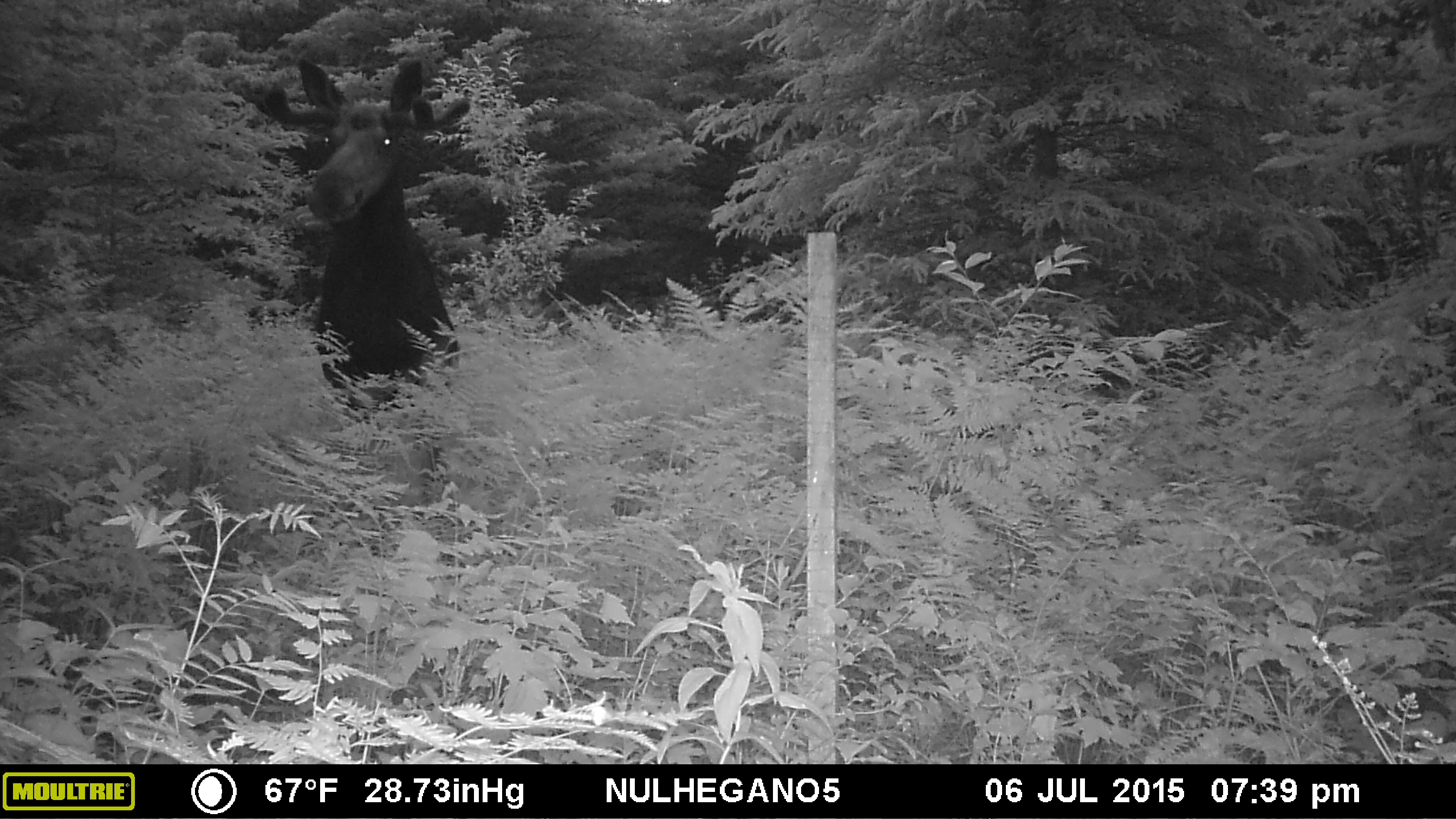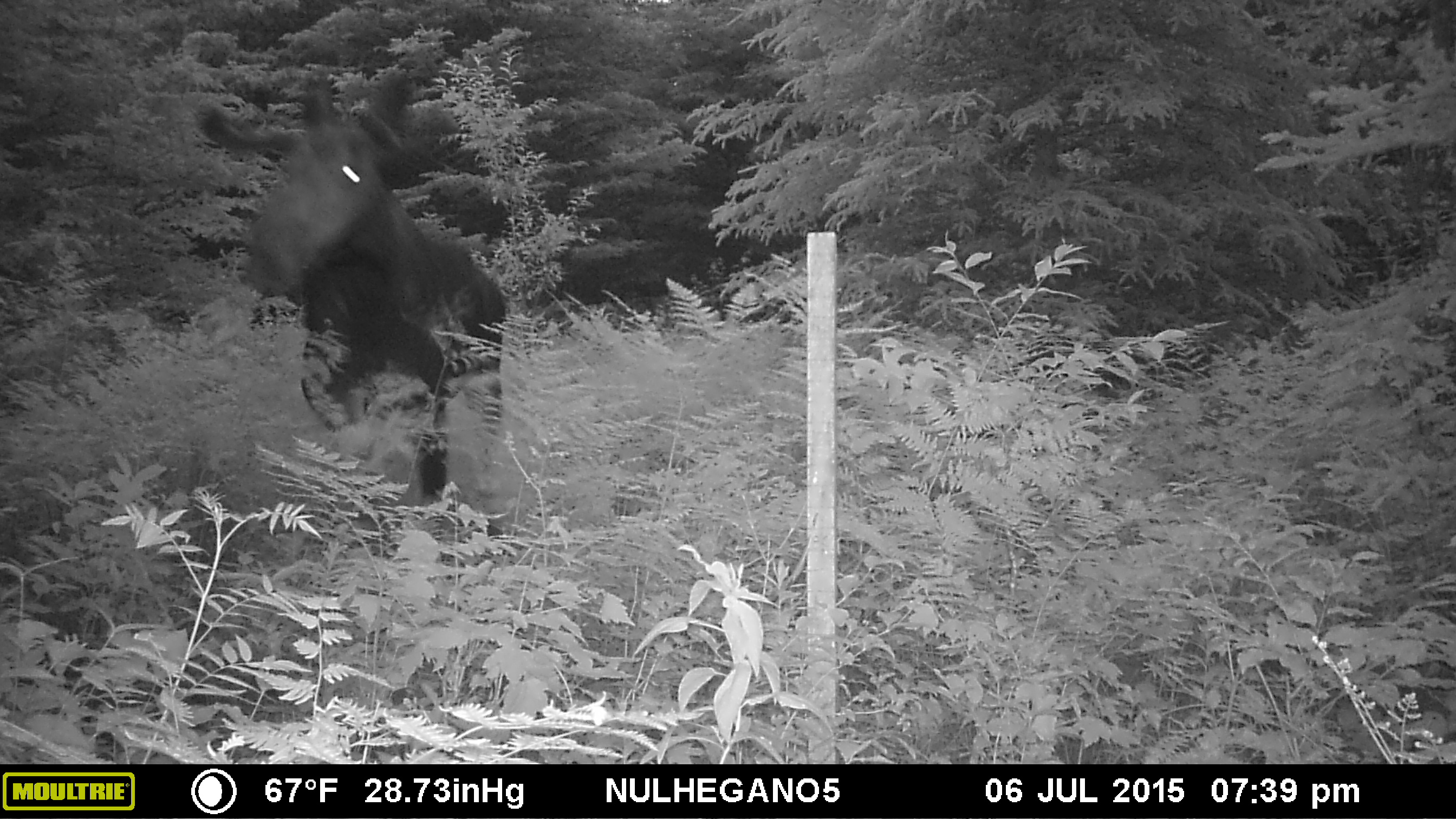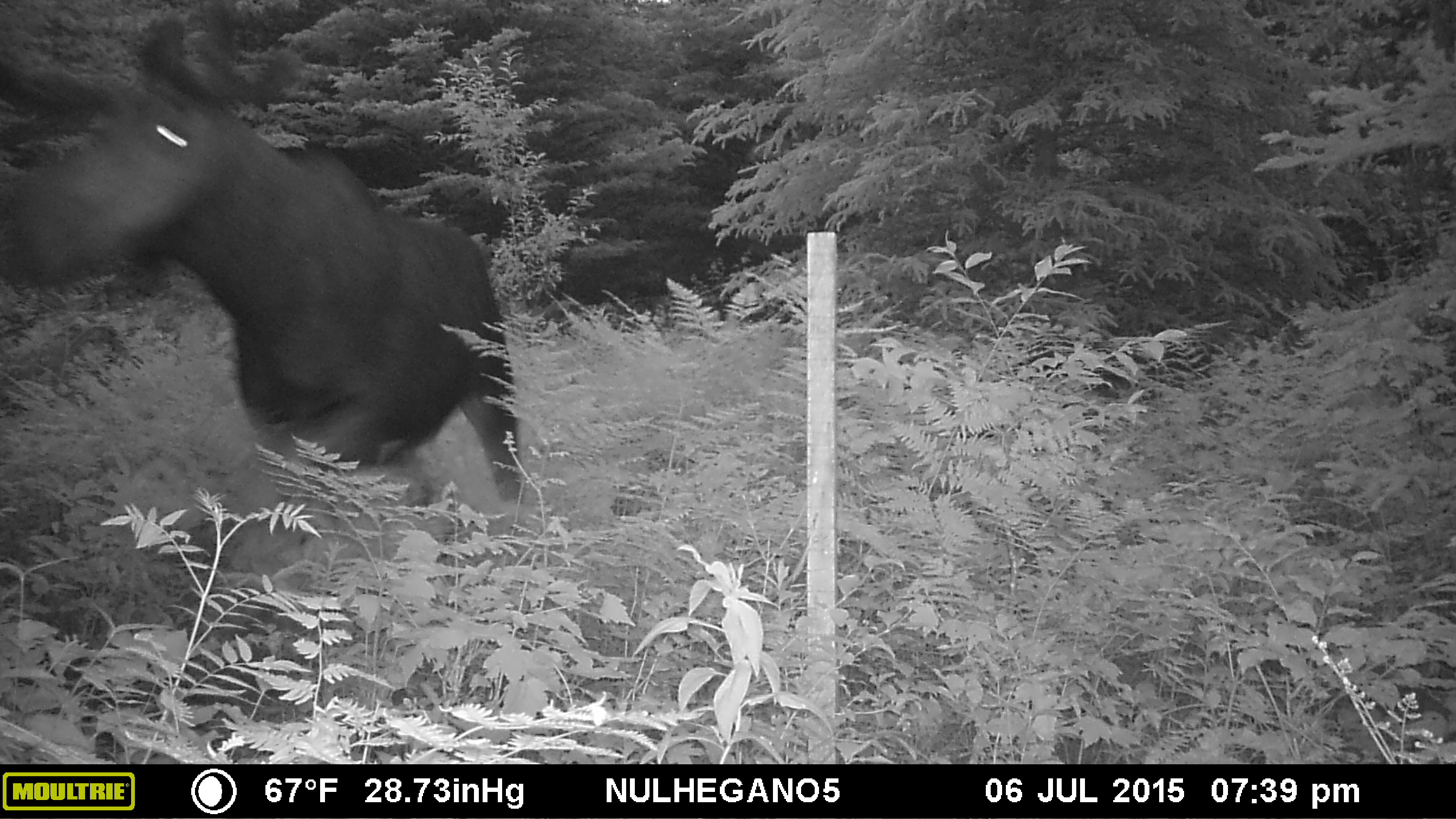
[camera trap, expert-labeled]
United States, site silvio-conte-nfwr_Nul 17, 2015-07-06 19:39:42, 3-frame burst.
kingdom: Animalia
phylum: Chordata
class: Mammalia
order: Artiodactyla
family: Cervidae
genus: Alces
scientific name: Alces alces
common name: moose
Moose (Alces alces).